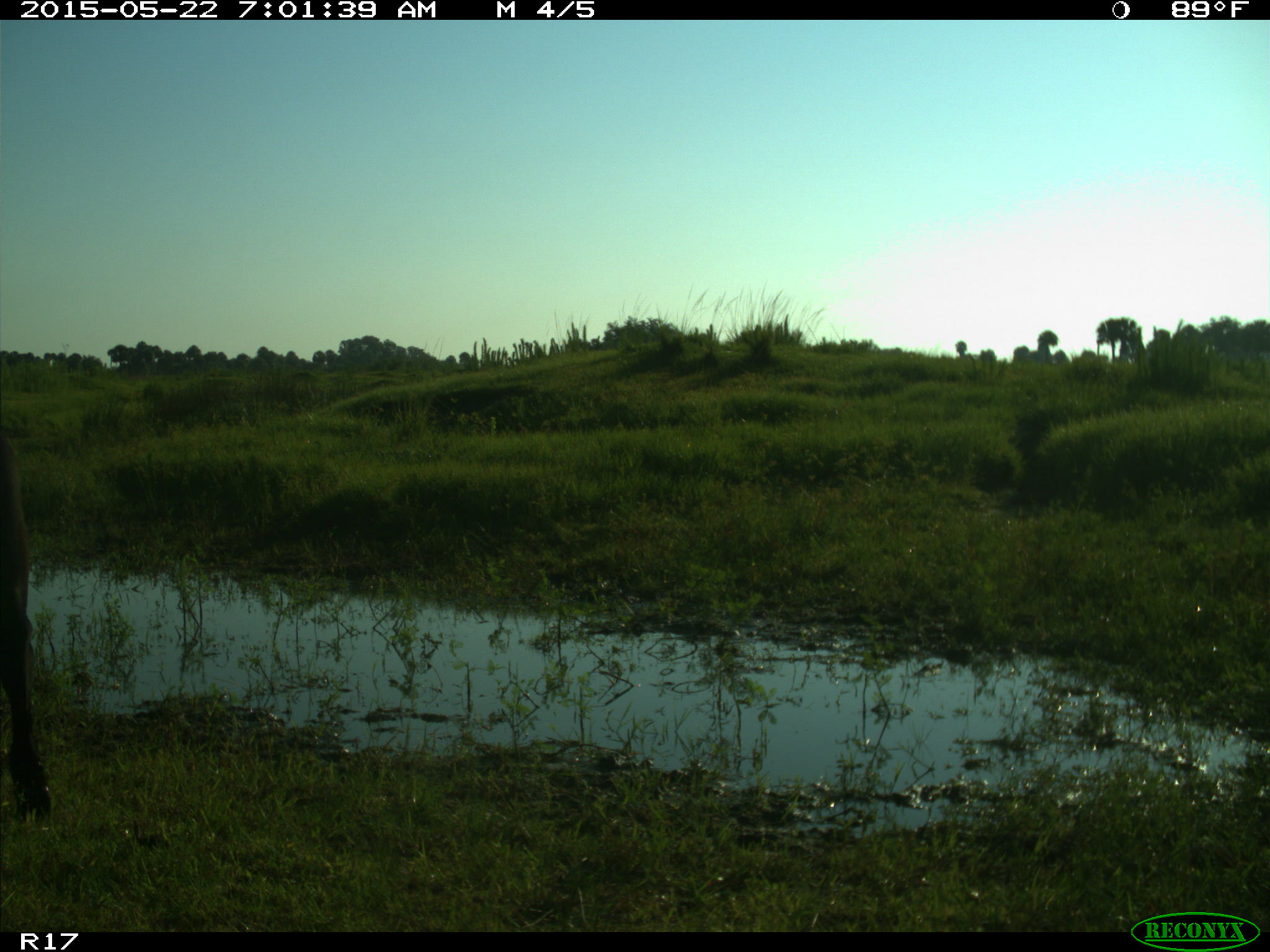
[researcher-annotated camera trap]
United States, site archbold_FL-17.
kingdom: Animalia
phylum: Chordata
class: Mammalia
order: Artiodactyla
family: Bovidae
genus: Bos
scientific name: Bos taurus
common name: domestic cow